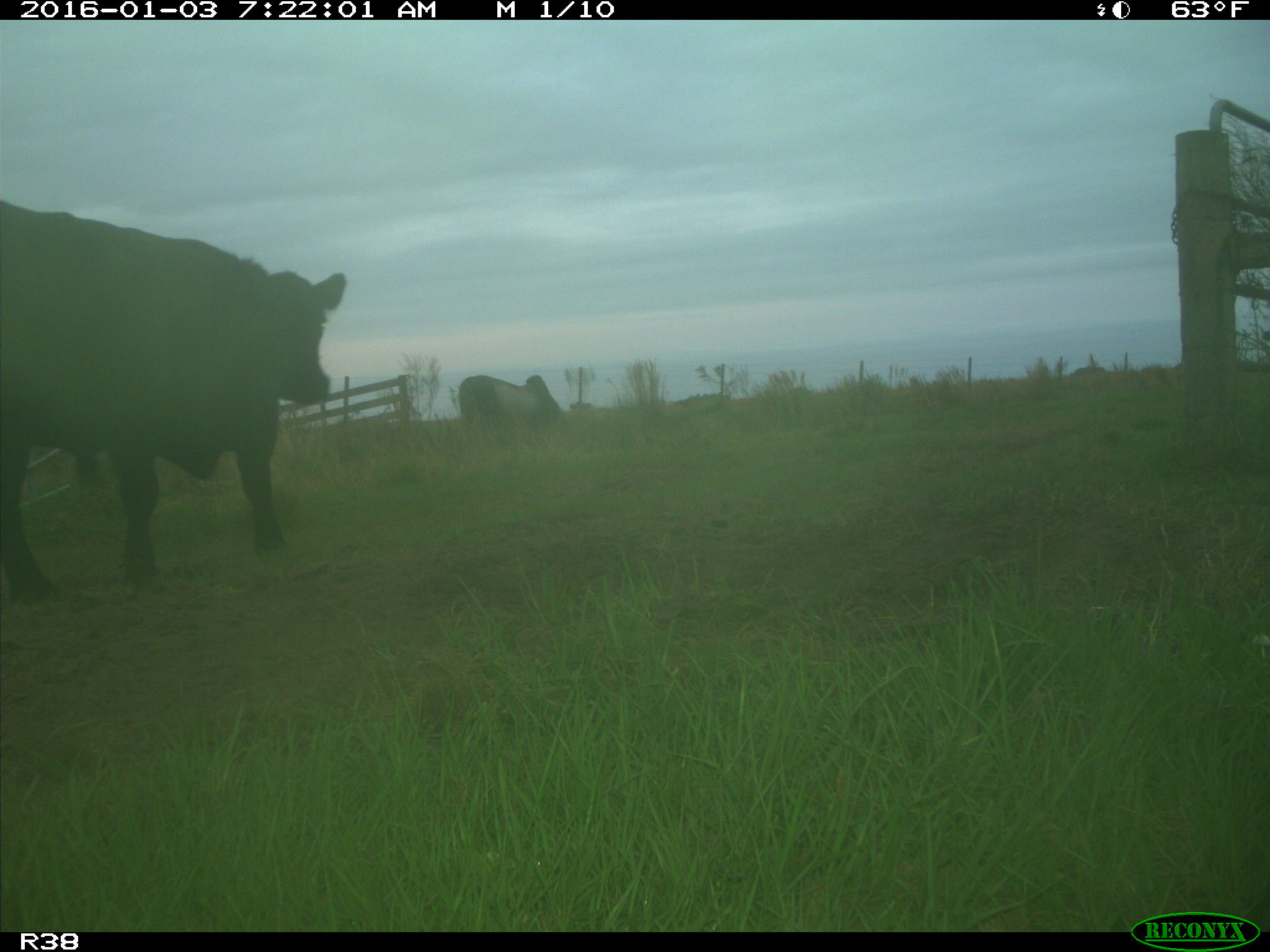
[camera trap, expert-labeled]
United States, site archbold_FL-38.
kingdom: Animalia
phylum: Chordata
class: Mammalia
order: Artiodactyla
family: Bovidae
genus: Bos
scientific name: Bos taurus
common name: domestic cow